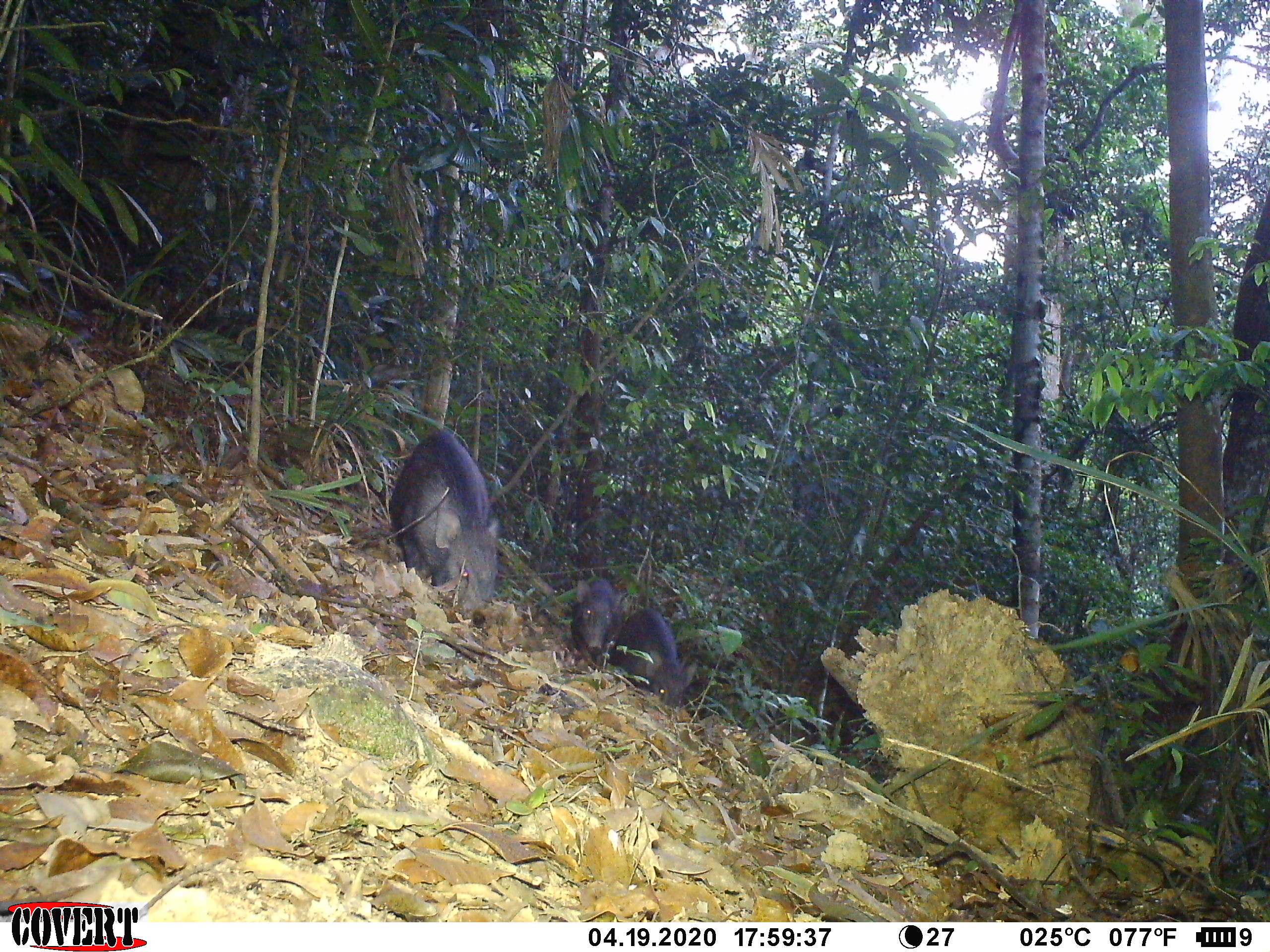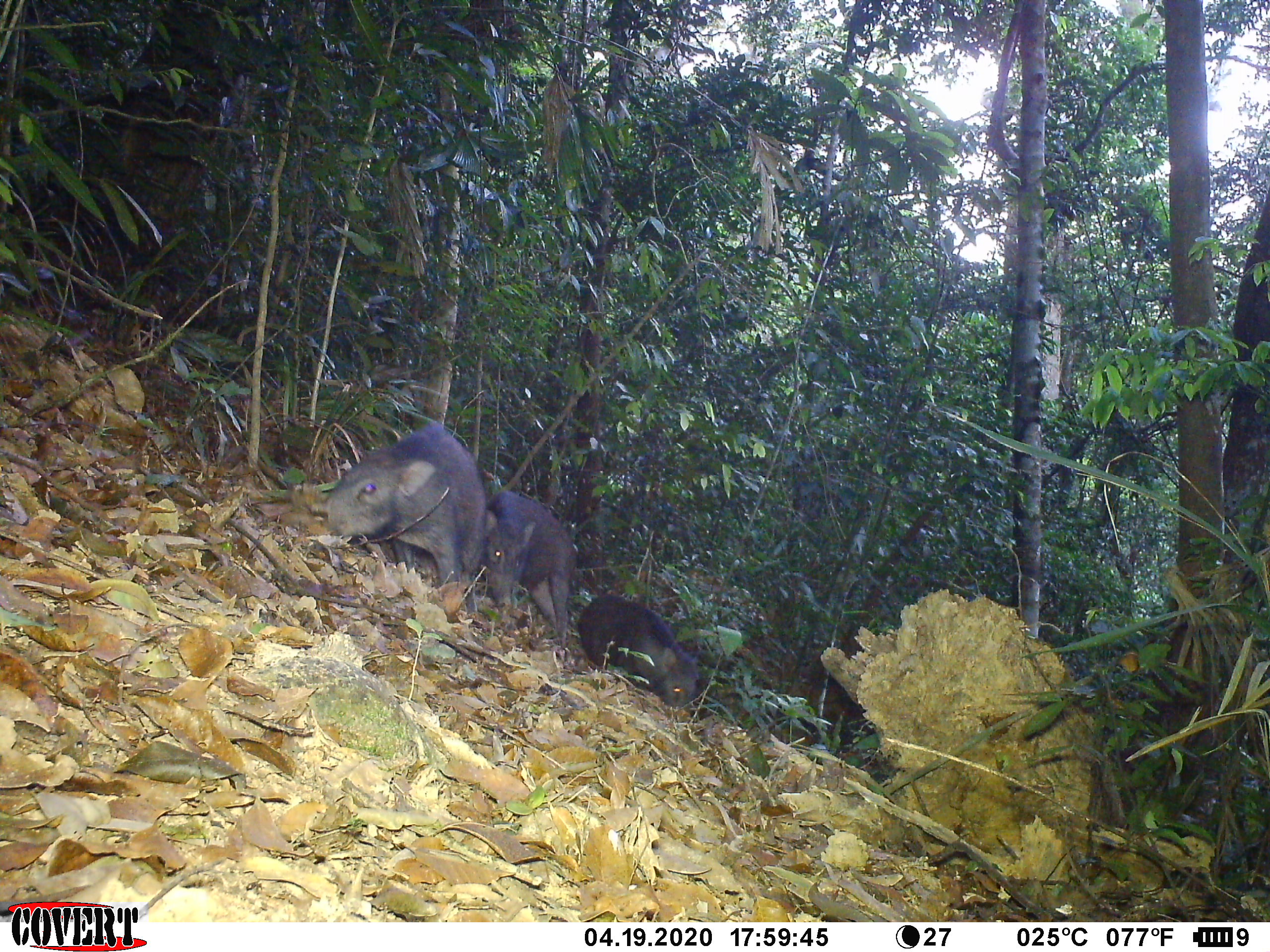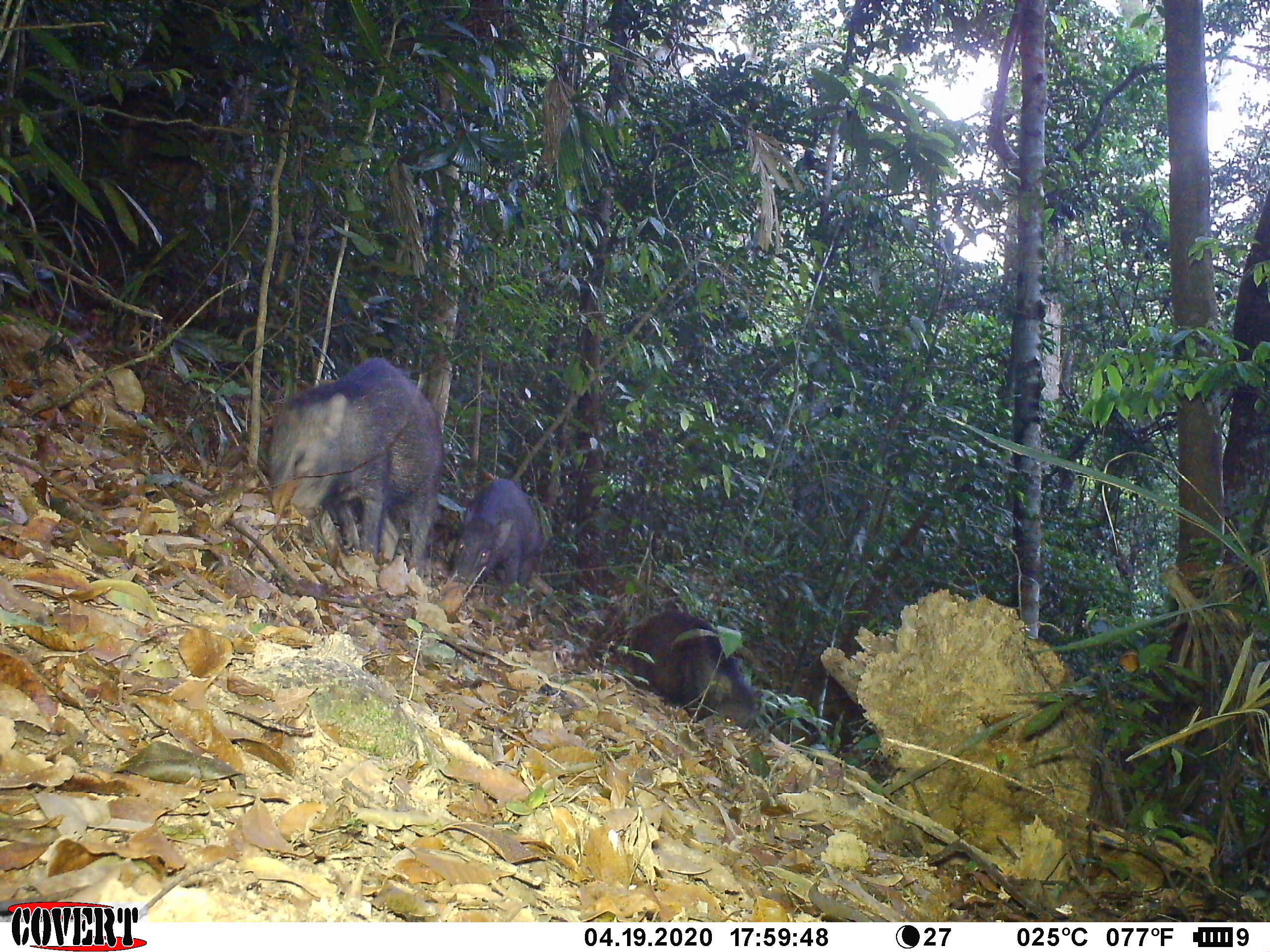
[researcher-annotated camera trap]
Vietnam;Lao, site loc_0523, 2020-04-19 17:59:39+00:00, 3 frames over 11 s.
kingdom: Animalia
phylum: Chordata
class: Mammalia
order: Artiodactyla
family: Suidae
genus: Sus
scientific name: Sus scrofa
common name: eurasian wild pig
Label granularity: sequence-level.